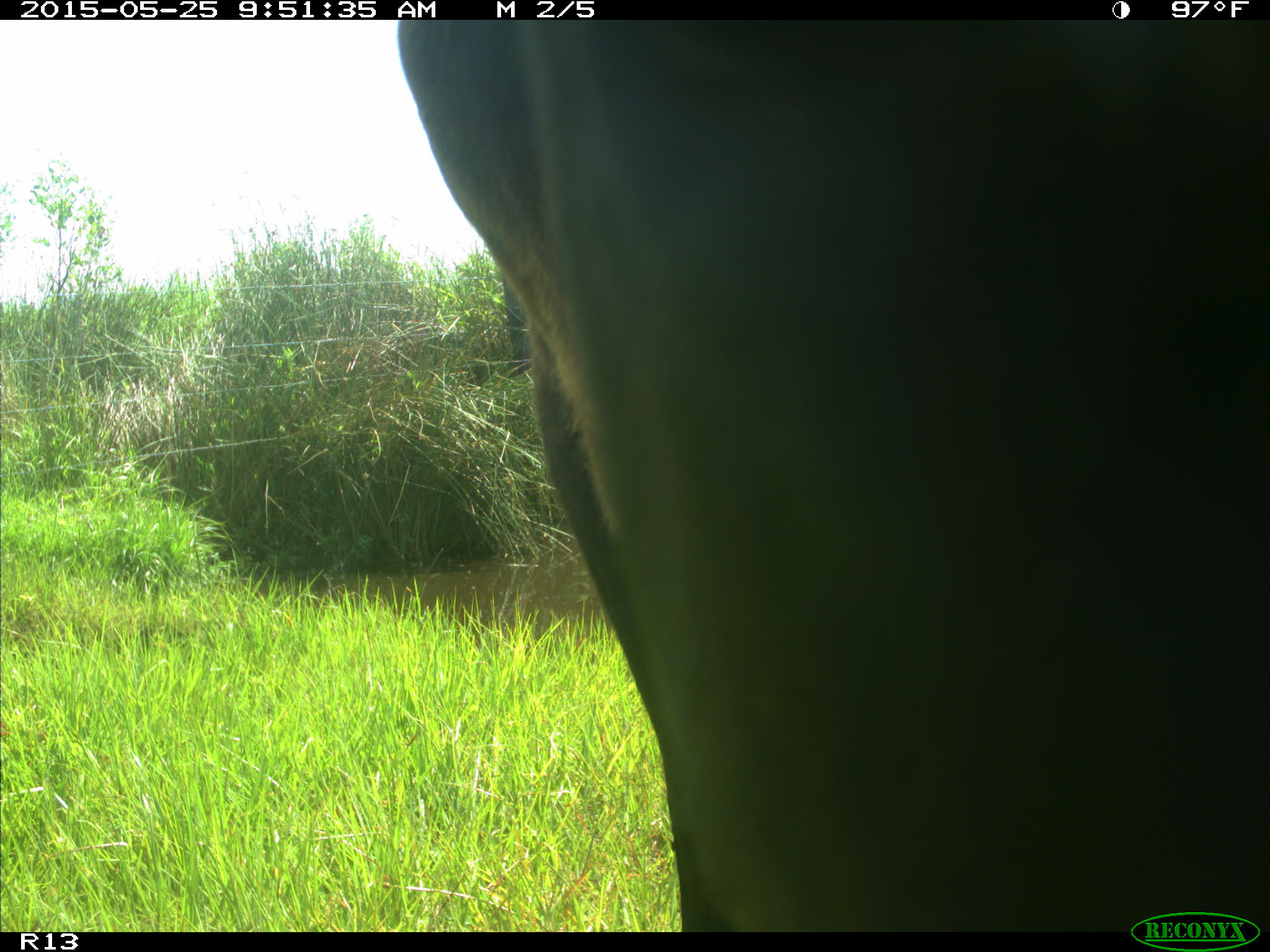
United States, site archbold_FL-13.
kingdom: Animalia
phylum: Chordata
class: Mammalia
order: Artiodactyla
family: Bovidae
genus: Bos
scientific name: Bos taurus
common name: domestic cow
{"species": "Bos taurus (domestic cow)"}